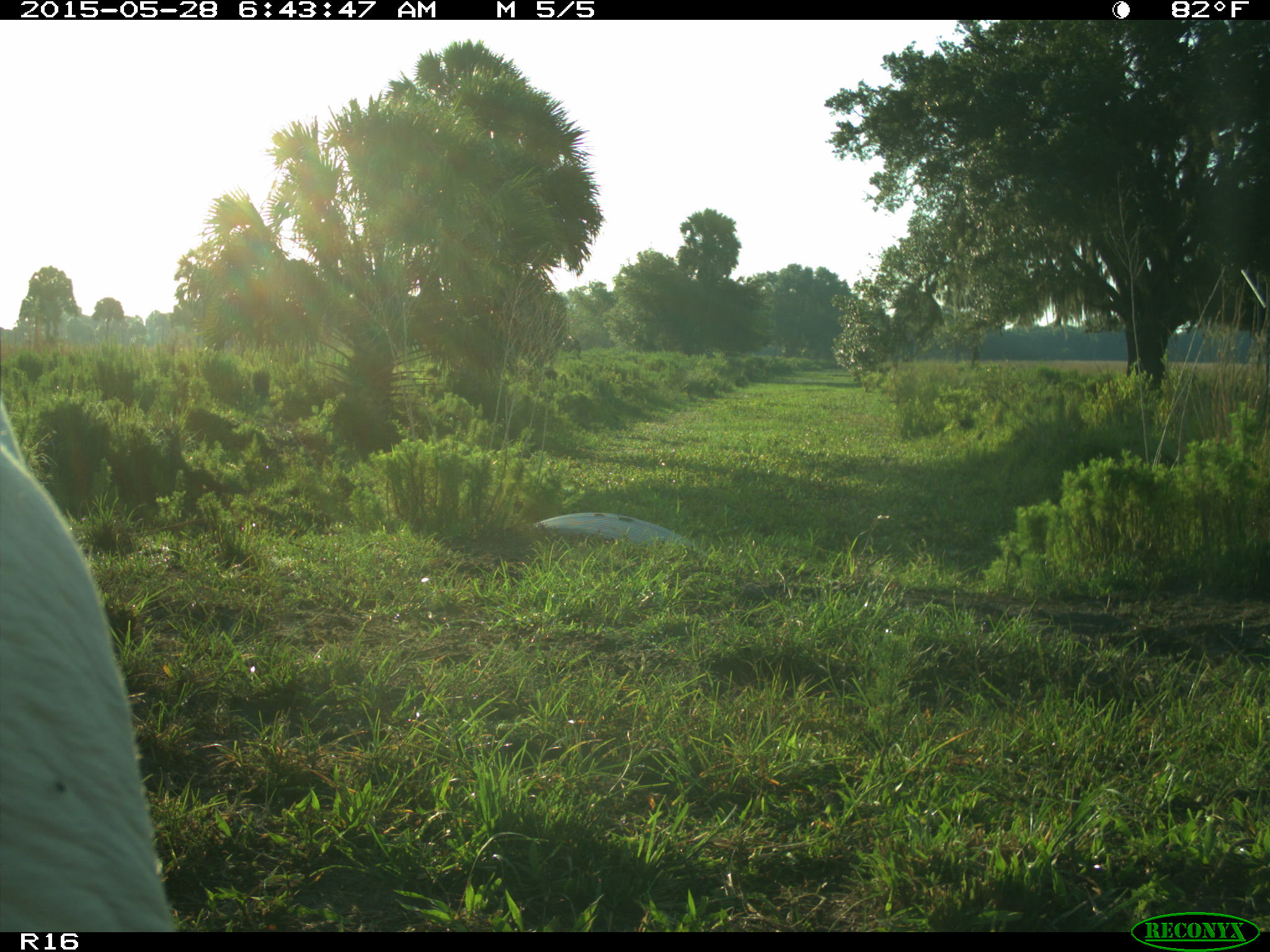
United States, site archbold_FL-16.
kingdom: Animalia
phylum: Chordata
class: Mammalia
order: Artiodactyla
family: Bovidae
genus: Bos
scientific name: Bos taurus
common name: domestic cow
Bos taurus (domestic cow).